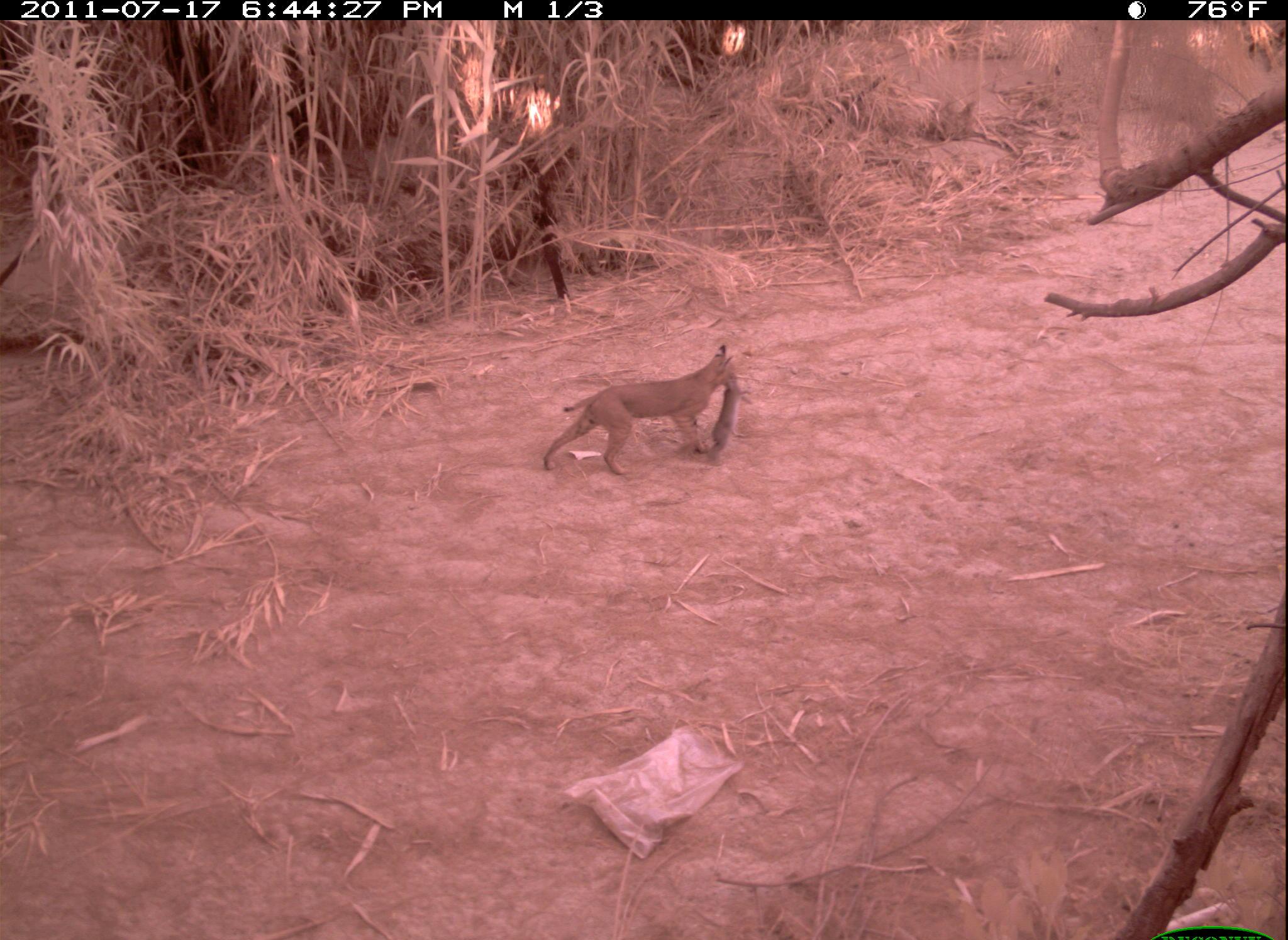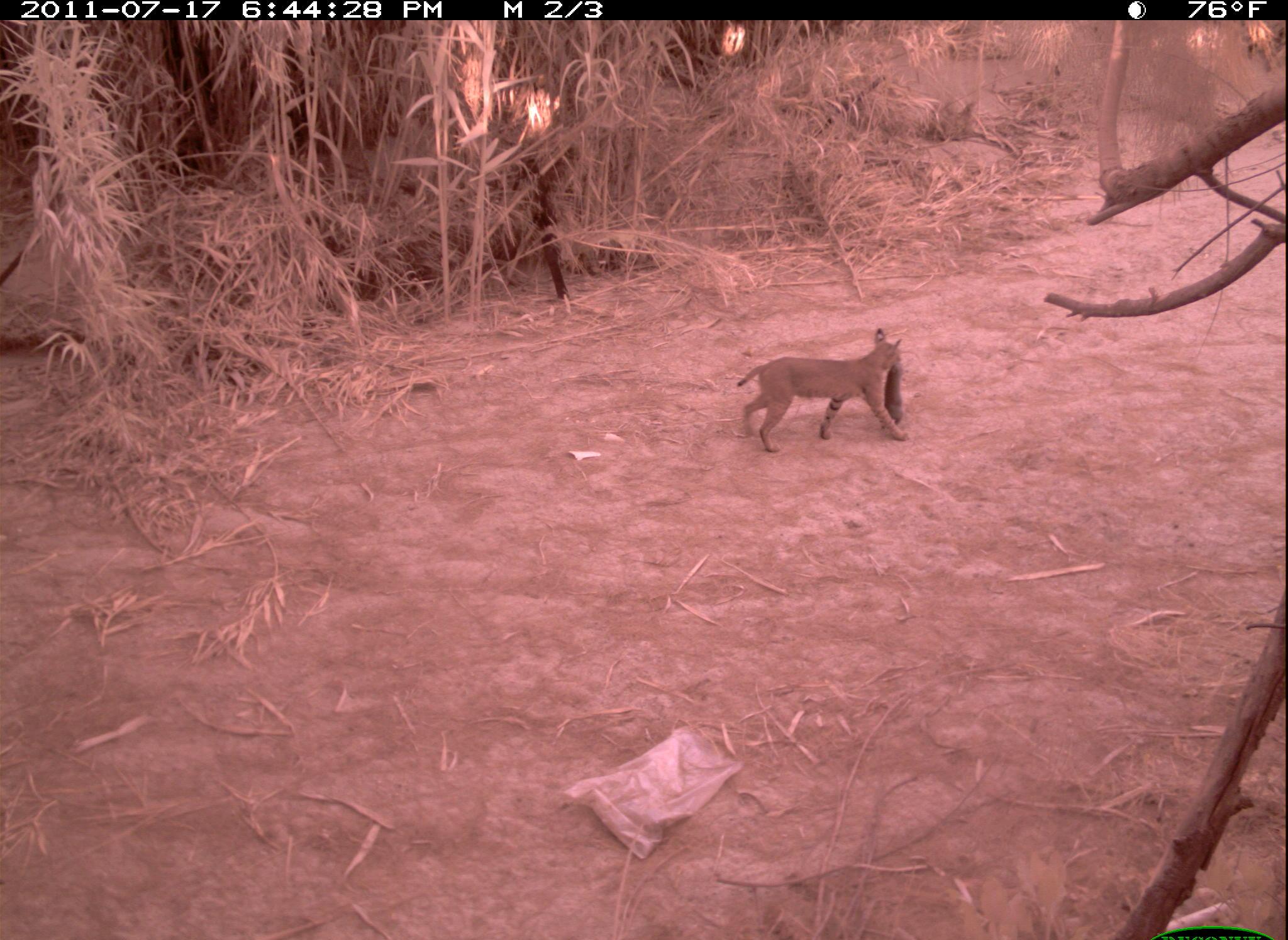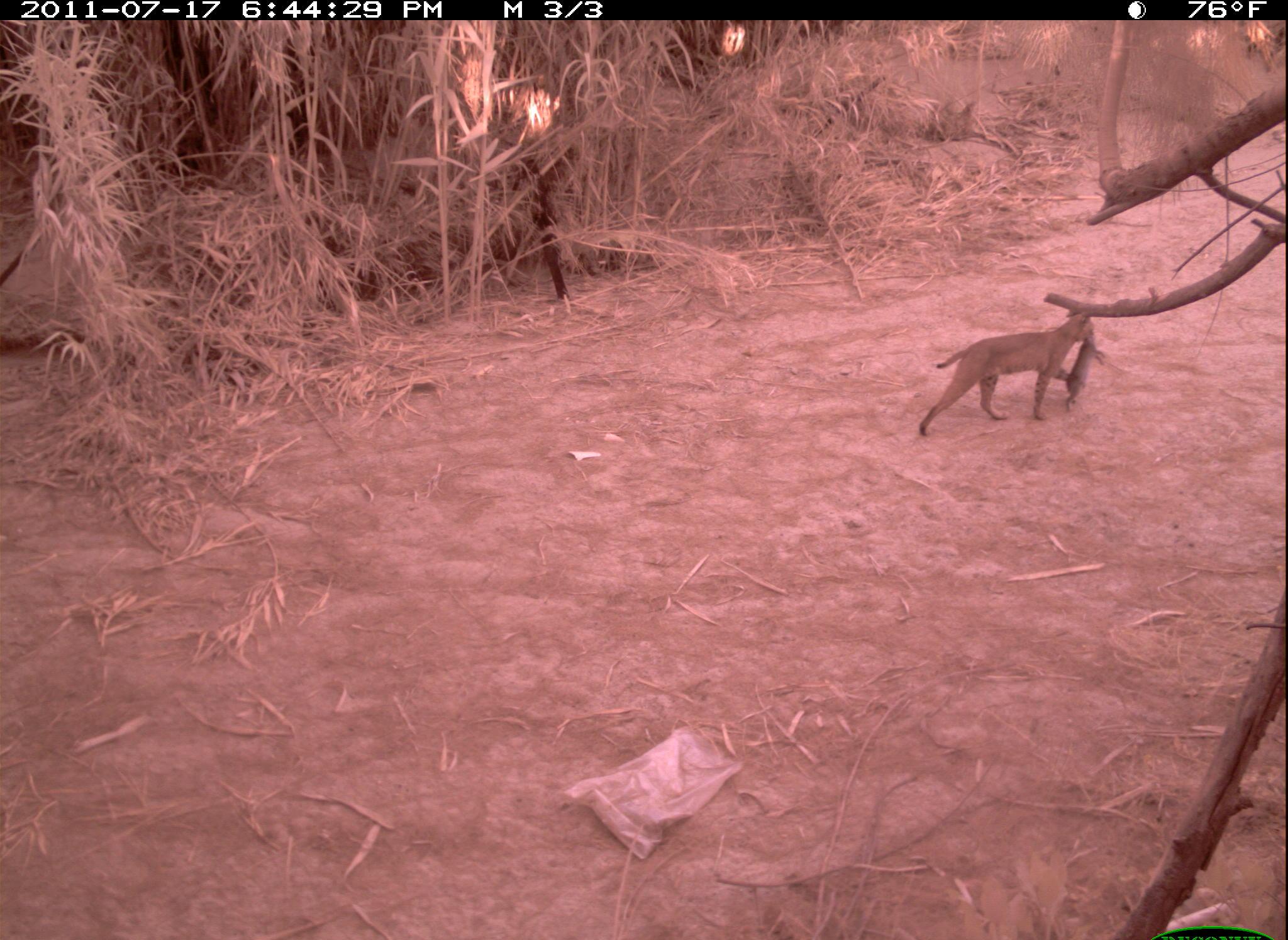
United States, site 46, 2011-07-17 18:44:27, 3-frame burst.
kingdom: Animalia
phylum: Chordata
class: Mammalia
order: Carnivora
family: Felidae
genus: Lynx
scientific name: Lynx rufus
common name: bobcat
Bobcat (Lynx rufus).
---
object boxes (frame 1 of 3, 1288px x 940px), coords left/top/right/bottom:
bobcat: 539/343/756/482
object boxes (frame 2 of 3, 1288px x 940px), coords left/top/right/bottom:
bobcat: 733/327/927/456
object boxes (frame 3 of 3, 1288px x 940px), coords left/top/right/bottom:
bobcat: 916/301/1113/443